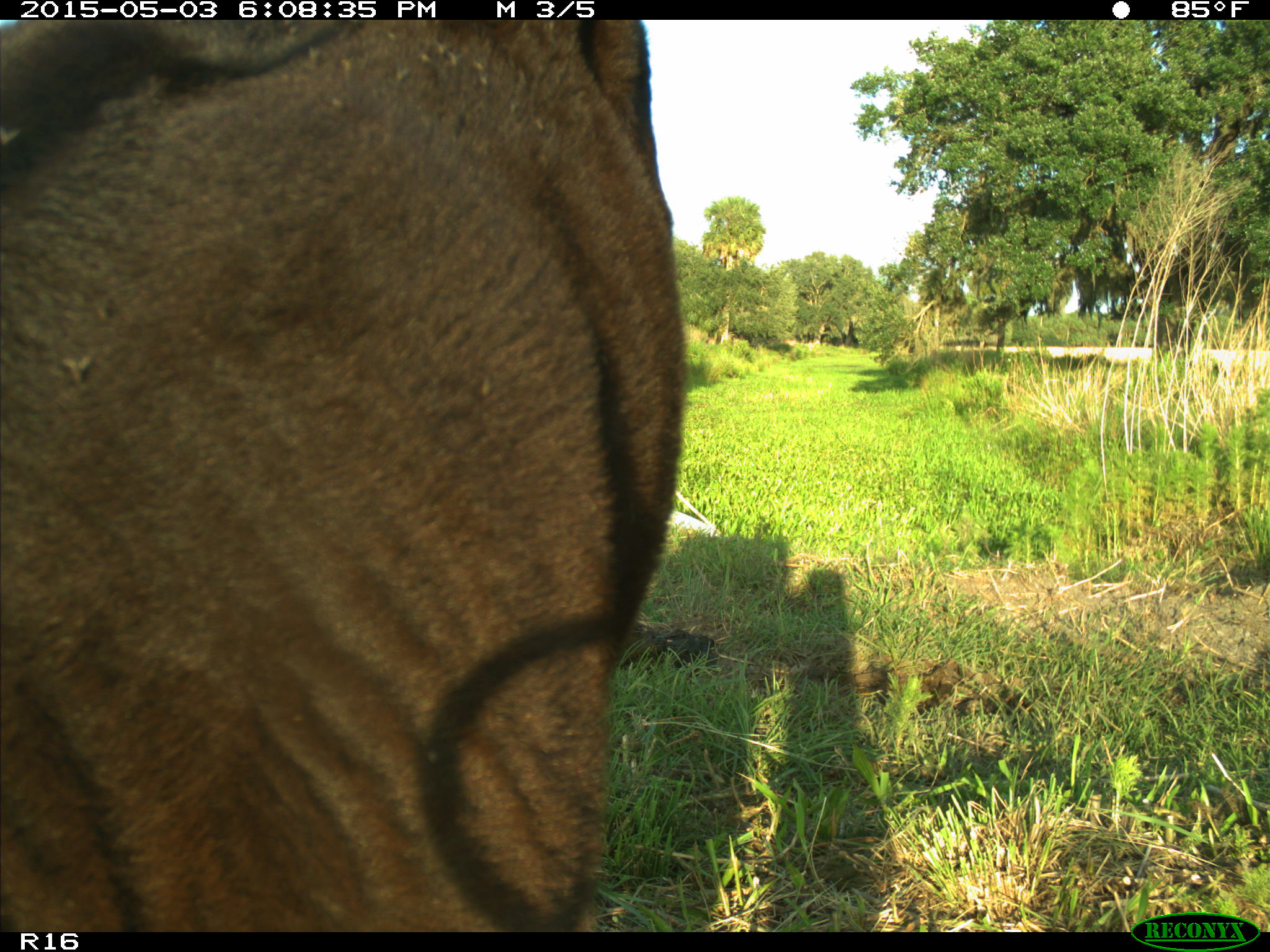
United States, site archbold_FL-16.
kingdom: Animalia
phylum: Chordata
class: Mammalia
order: Artiodactyla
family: Bovidae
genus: Bos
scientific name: Bos taurus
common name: domestic cow